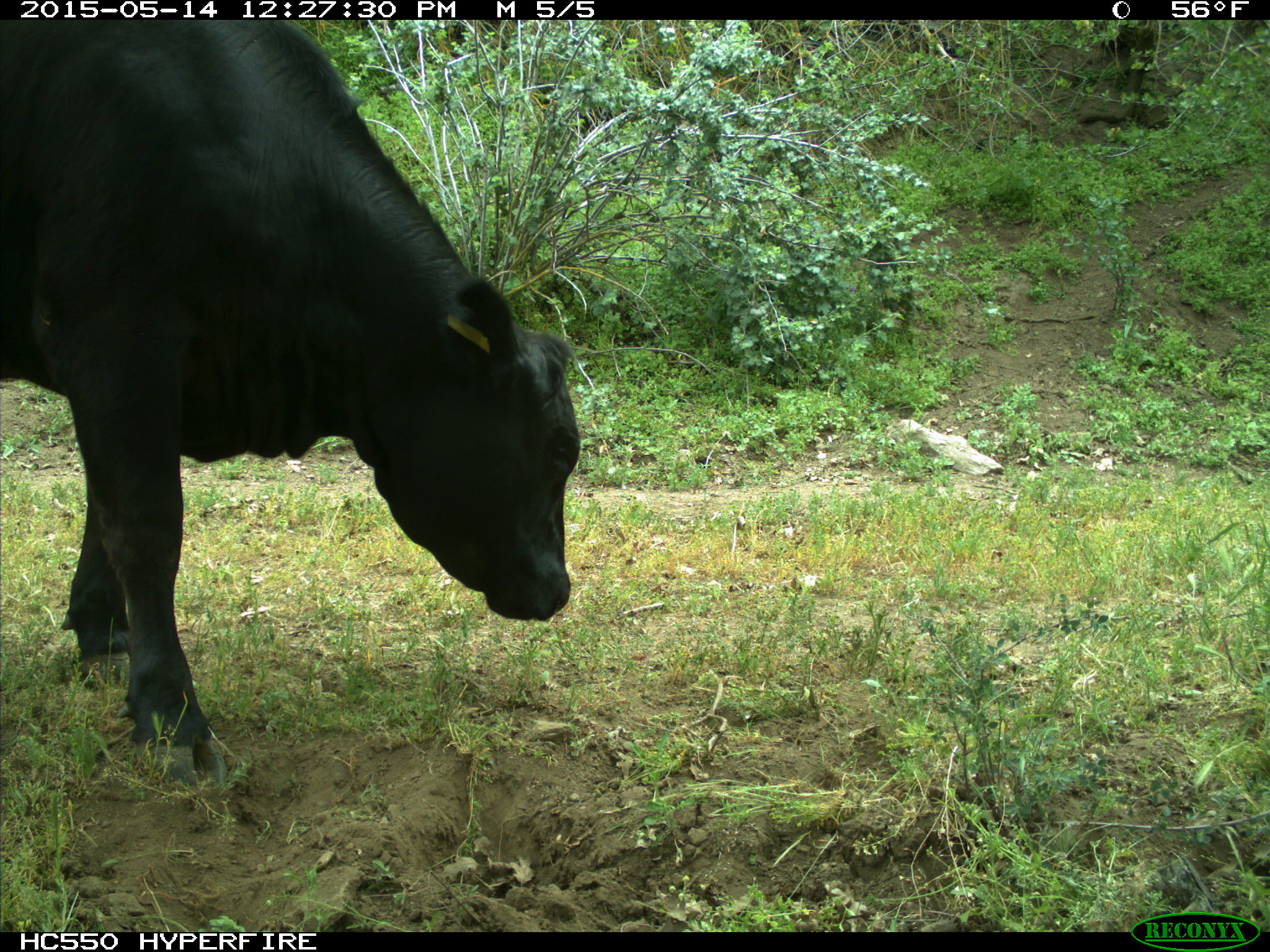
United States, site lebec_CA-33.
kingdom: Animalia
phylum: Chordata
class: Mammalia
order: Artiodactyla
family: Bovidae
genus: Bos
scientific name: Bos taurus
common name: domestic cow